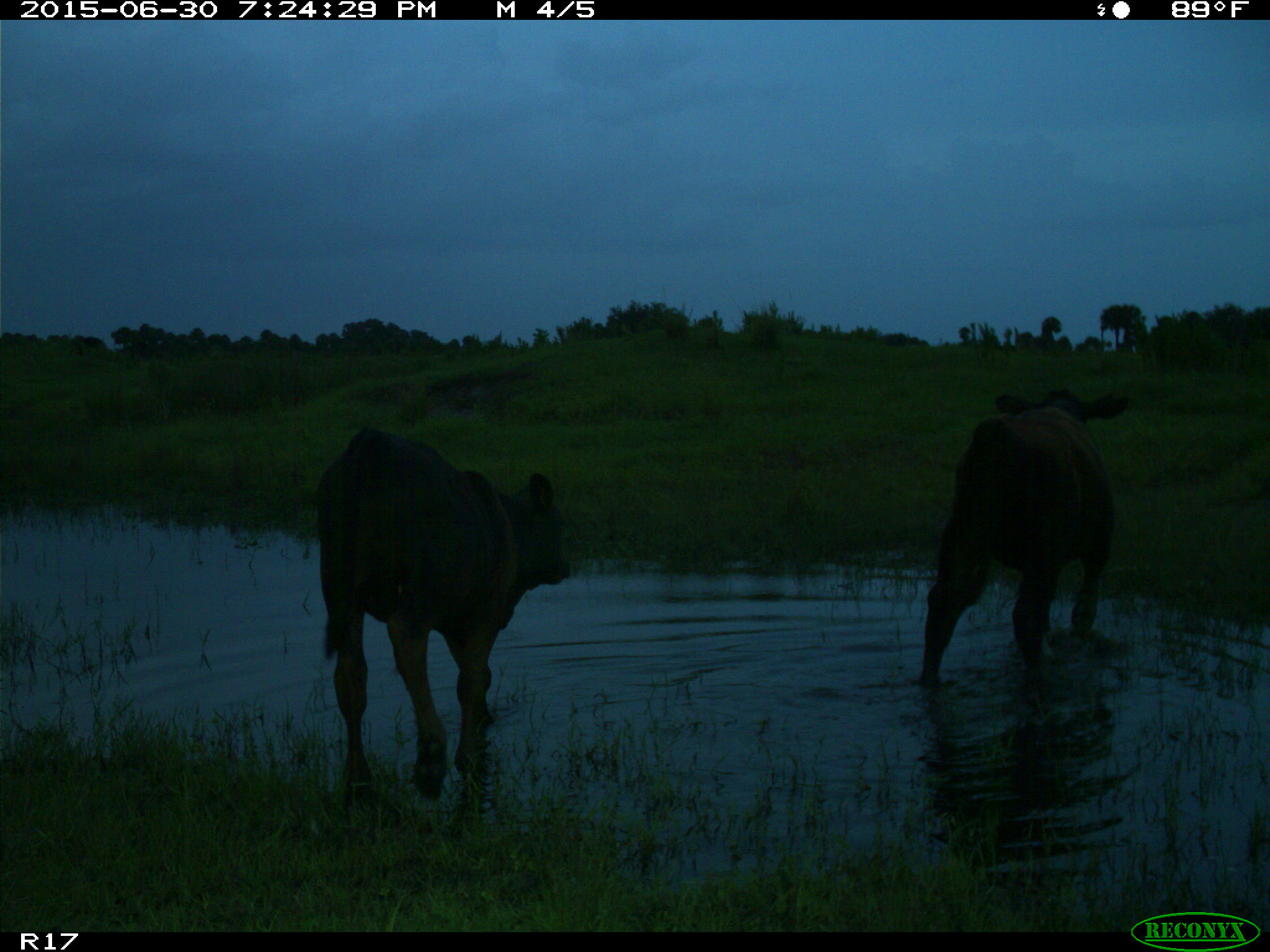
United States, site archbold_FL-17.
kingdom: Animalia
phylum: Chordata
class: Mammalia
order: Artiodactyla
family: Bovidae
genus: Bos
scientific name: Bos taurus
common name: domestic cow